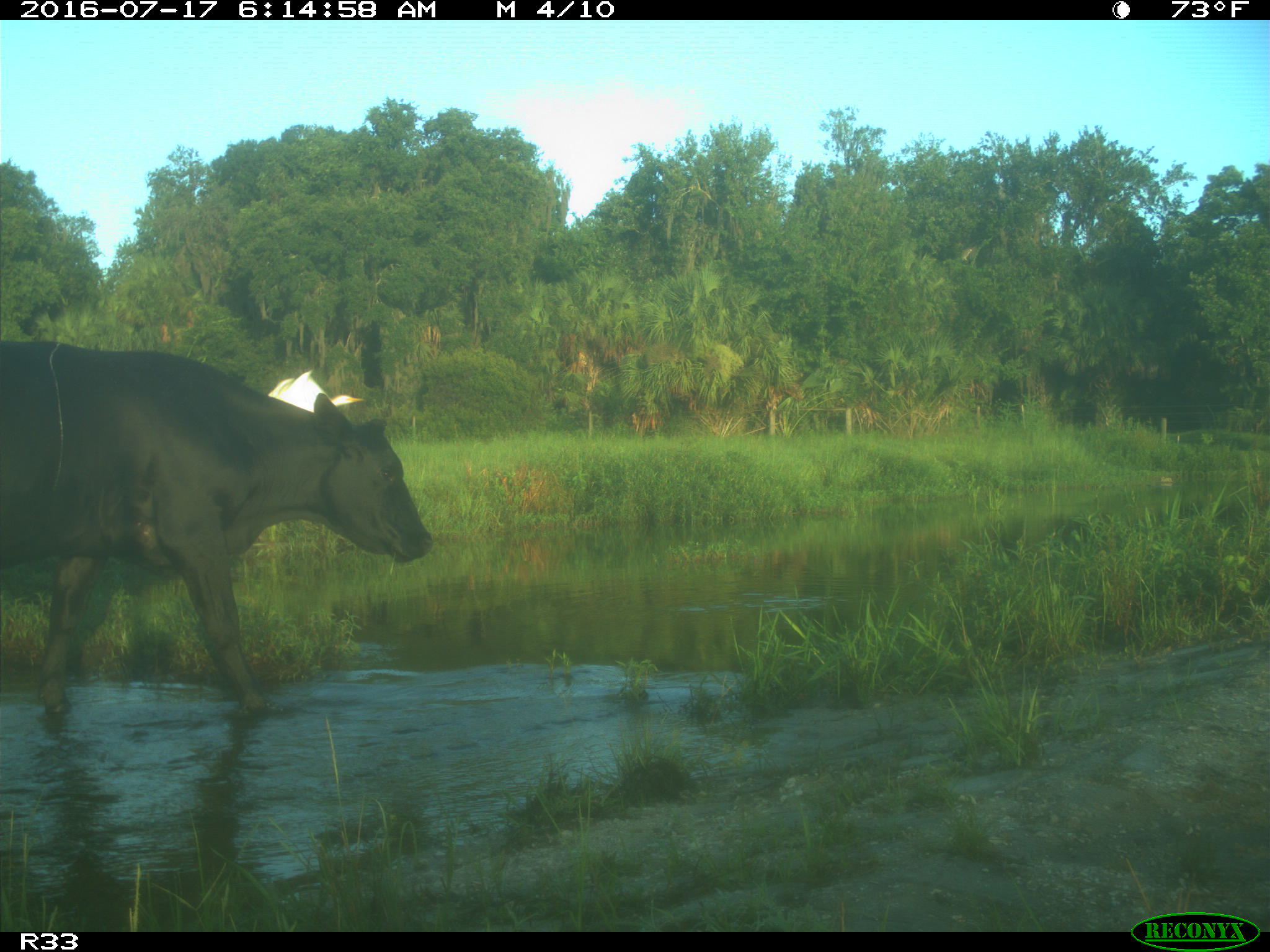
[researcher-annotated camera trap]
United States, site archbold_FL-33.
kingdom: Animalia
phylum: Chordata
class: Mammalia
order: Artiodactyla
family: Bovidae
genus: Bos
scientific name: Bos taurus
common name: domestic cow